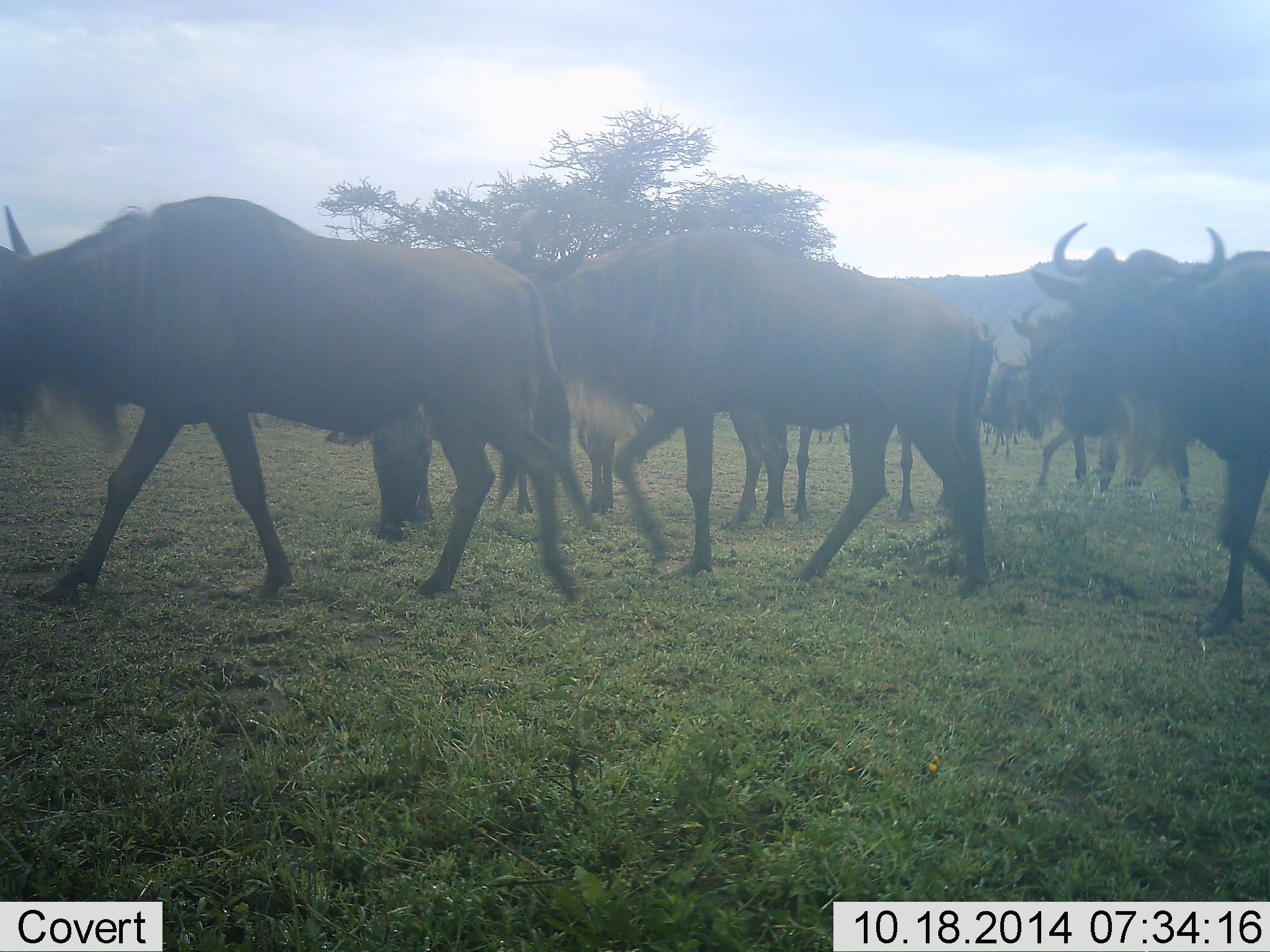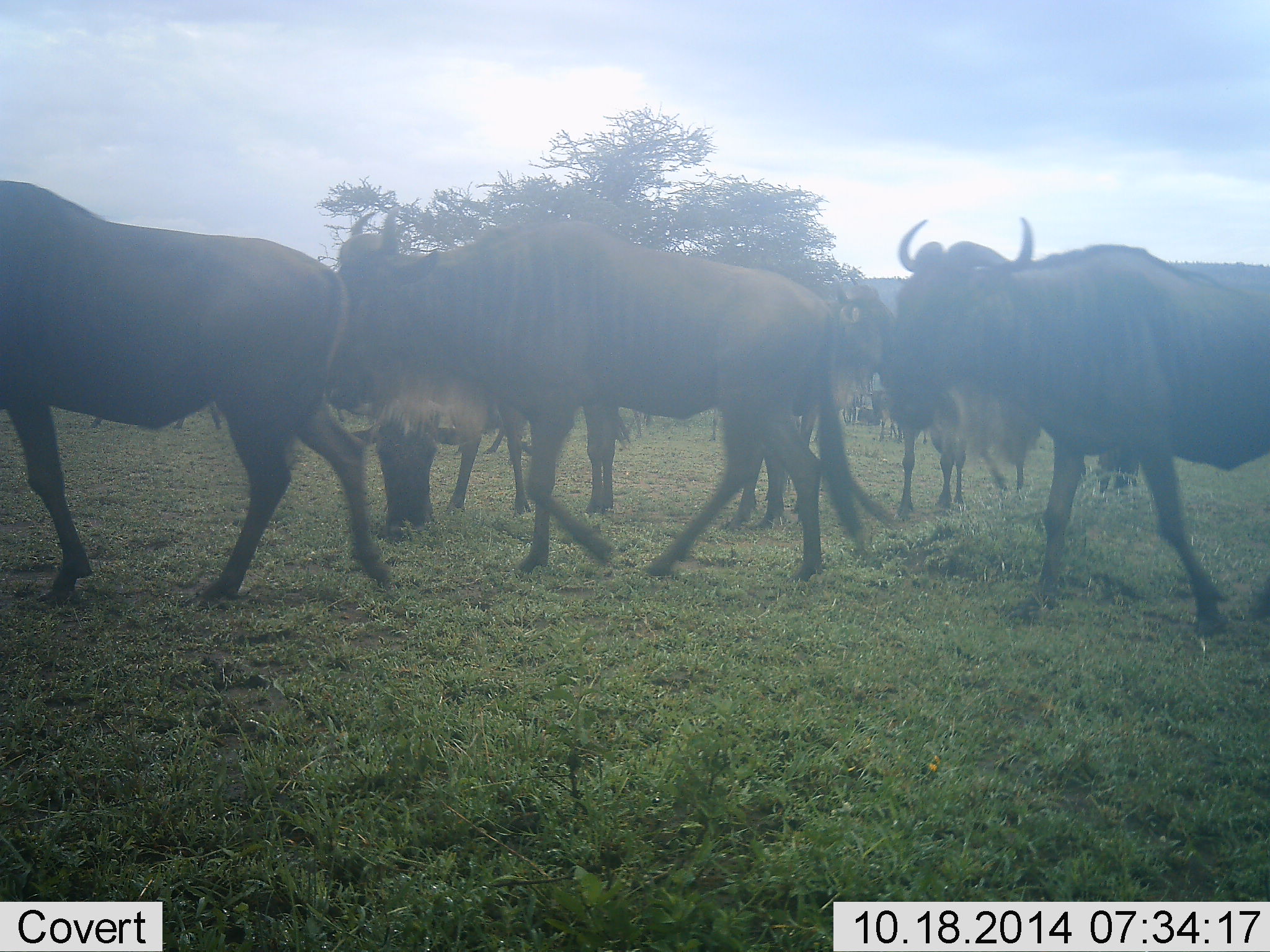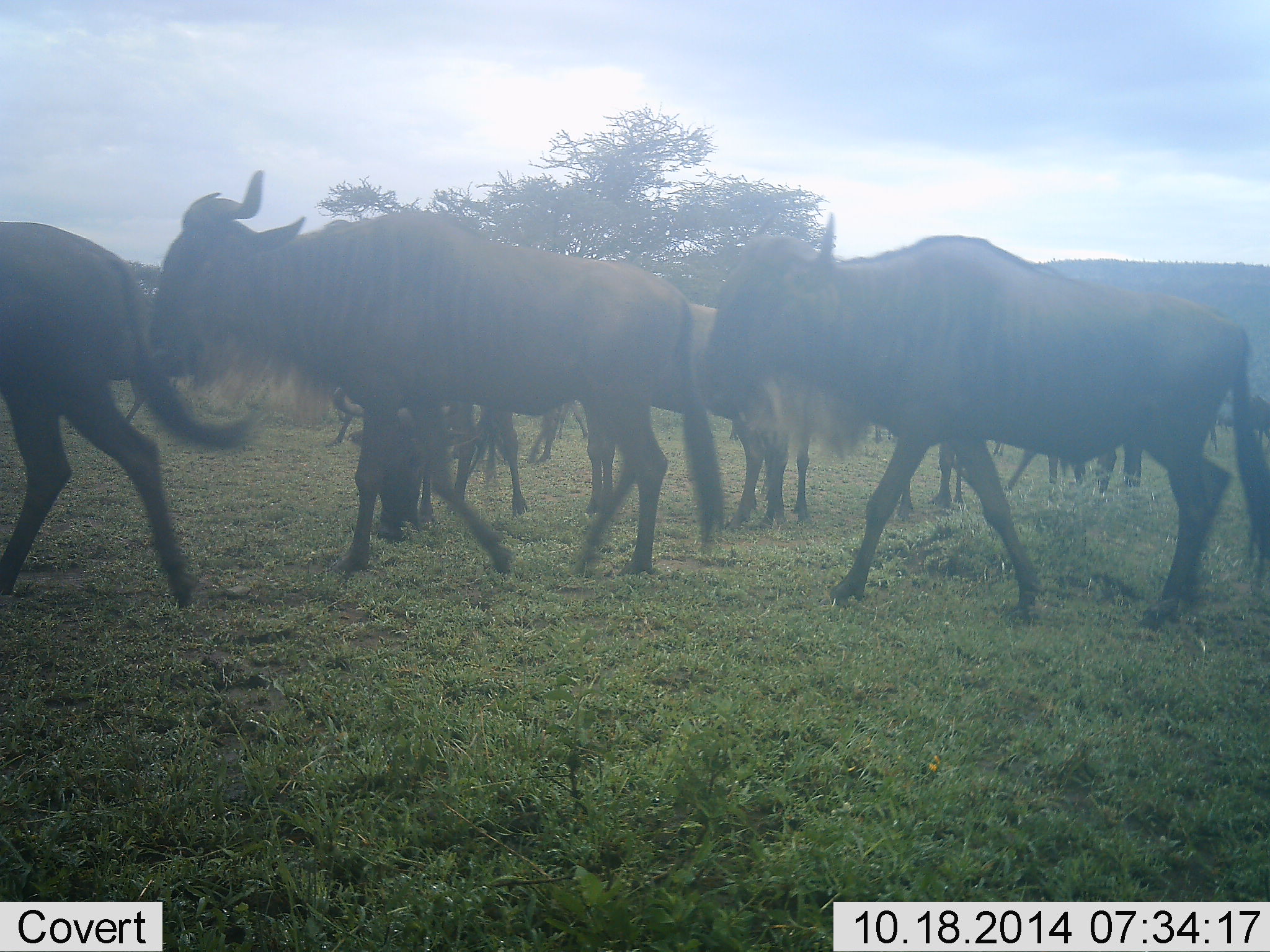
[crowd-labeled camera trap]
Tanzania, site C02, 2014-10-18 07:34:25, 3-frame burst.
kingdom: Animalia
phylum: Chordata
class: Mammalia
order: Artiodactyla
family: Bovidae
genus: Connochaetes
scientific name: Connochaetes taurinus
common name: blue wildebeest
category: wildebeest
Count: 11-50.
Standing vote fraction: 60%.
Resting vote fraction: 10%.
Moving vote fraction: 100%.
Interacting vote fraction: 0%.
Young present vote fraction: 0%.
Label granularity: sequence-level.